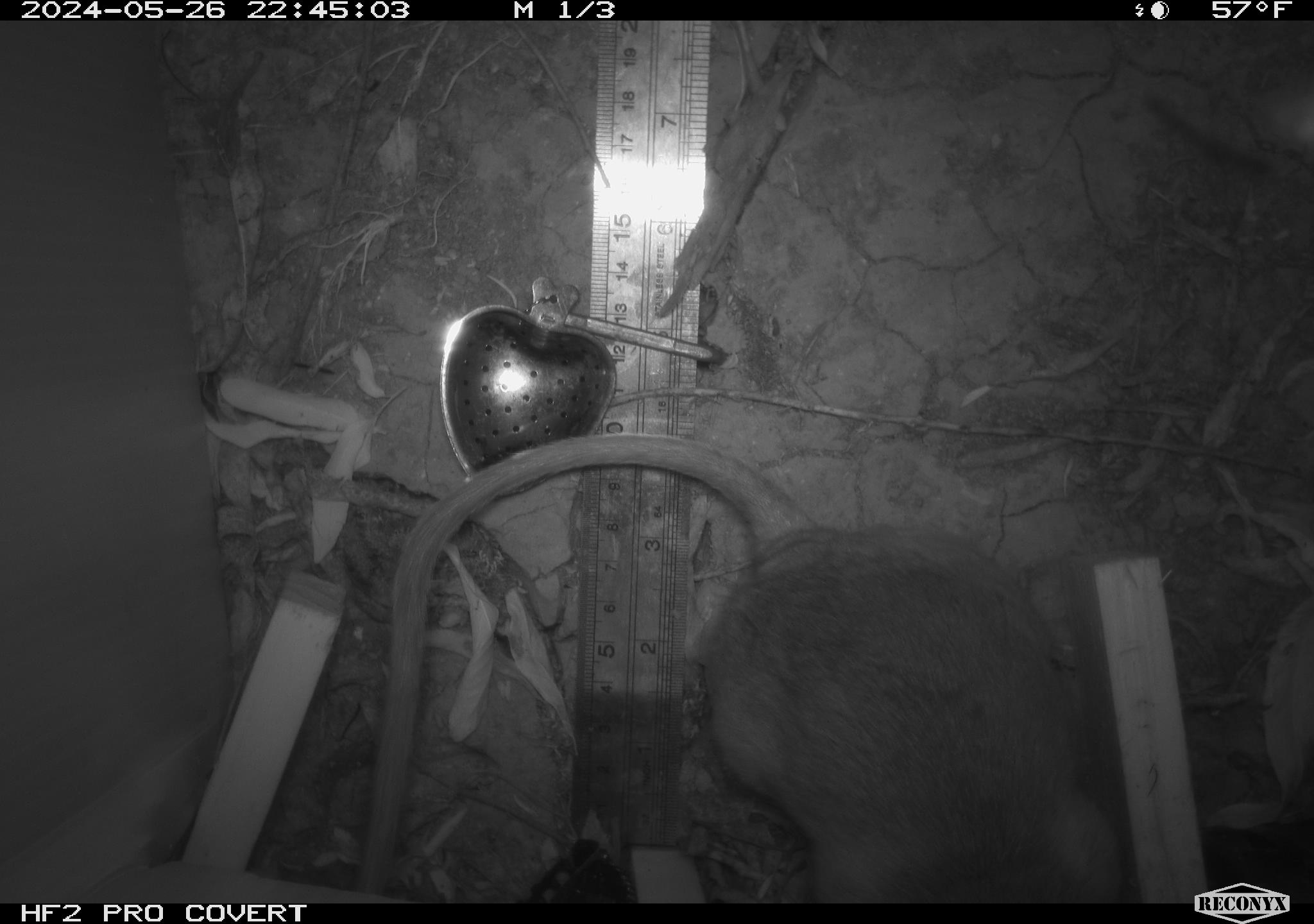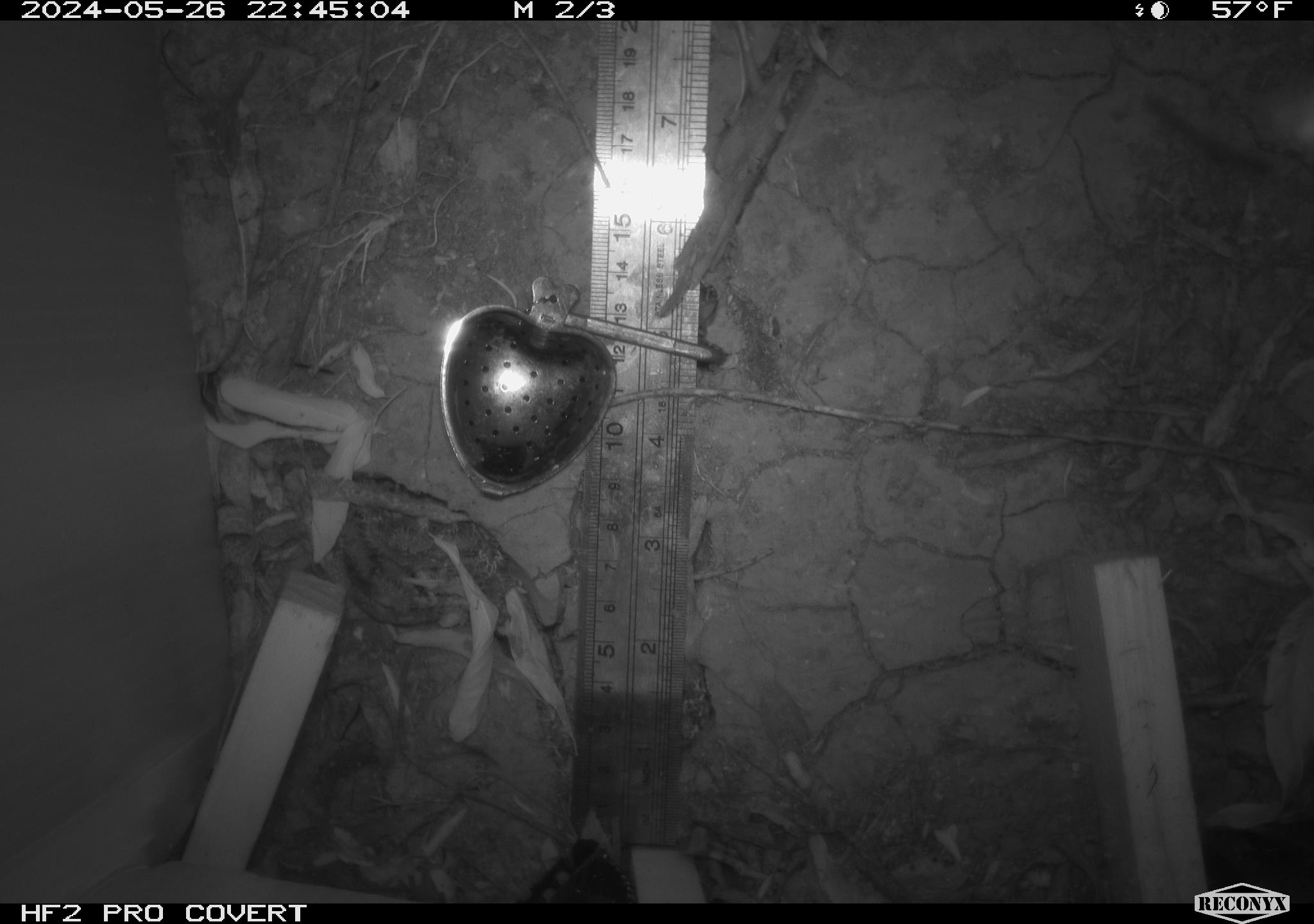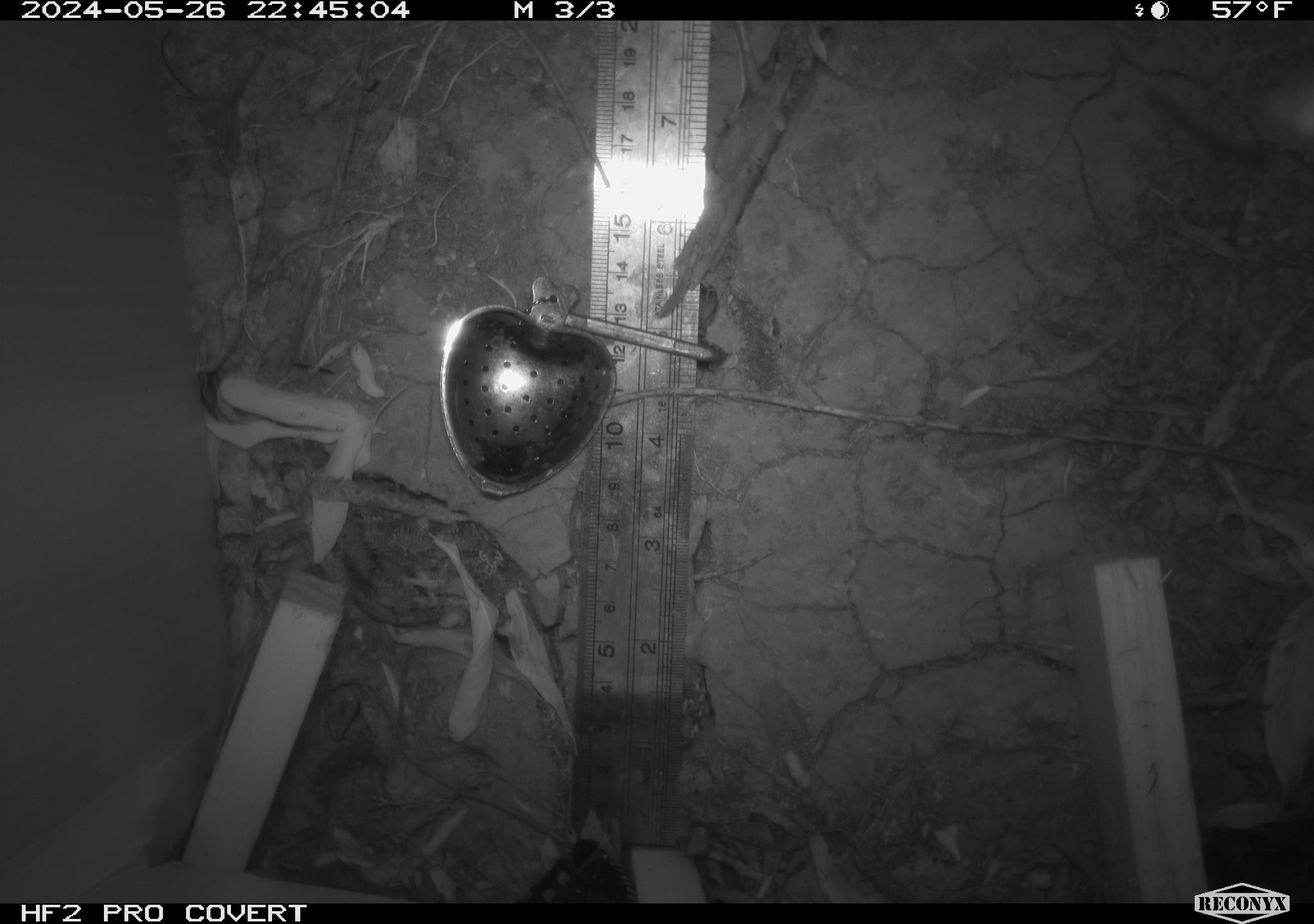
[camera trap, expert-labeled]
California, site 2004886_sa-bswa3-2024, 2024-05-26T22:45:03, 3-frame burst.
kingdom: Animalia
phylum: Chordata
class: Mammalia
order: Rodentia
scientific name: Rodentia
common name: woodrat or rat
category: woodrat or rat species